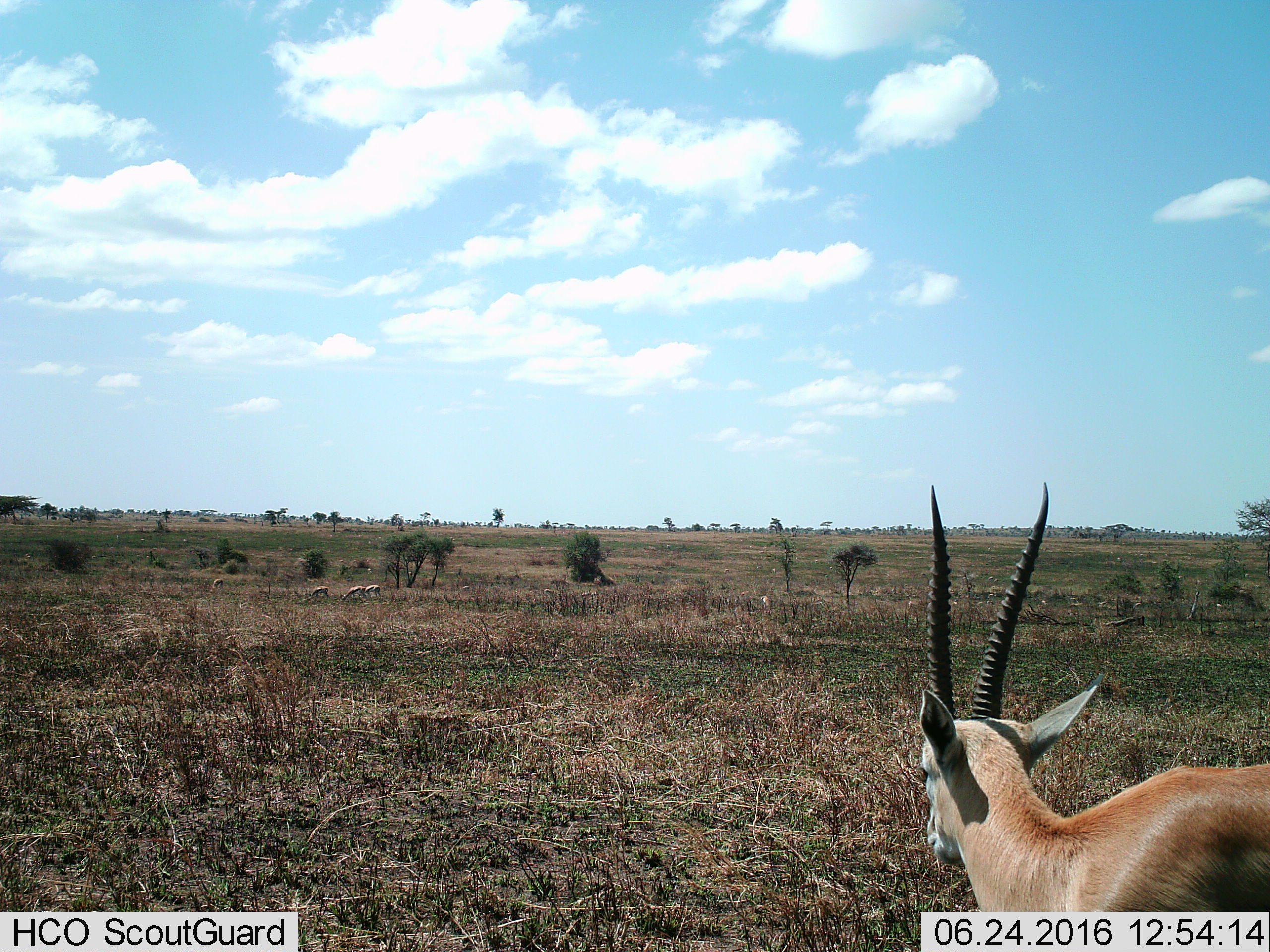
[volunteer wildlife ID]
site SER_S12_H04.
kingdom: Animalia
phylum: Chordata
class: Mammalia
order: Artiodactyla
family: Bovidae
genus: Eudorcas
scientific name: Eudorcas thomsonii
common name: thomson's gazelle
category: gazellethomsons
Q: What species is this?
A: Gazellethomsons (thomson's gazelle) (Eudorcas thomsonii).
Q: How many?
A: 11-50.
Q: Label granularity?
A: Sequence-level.